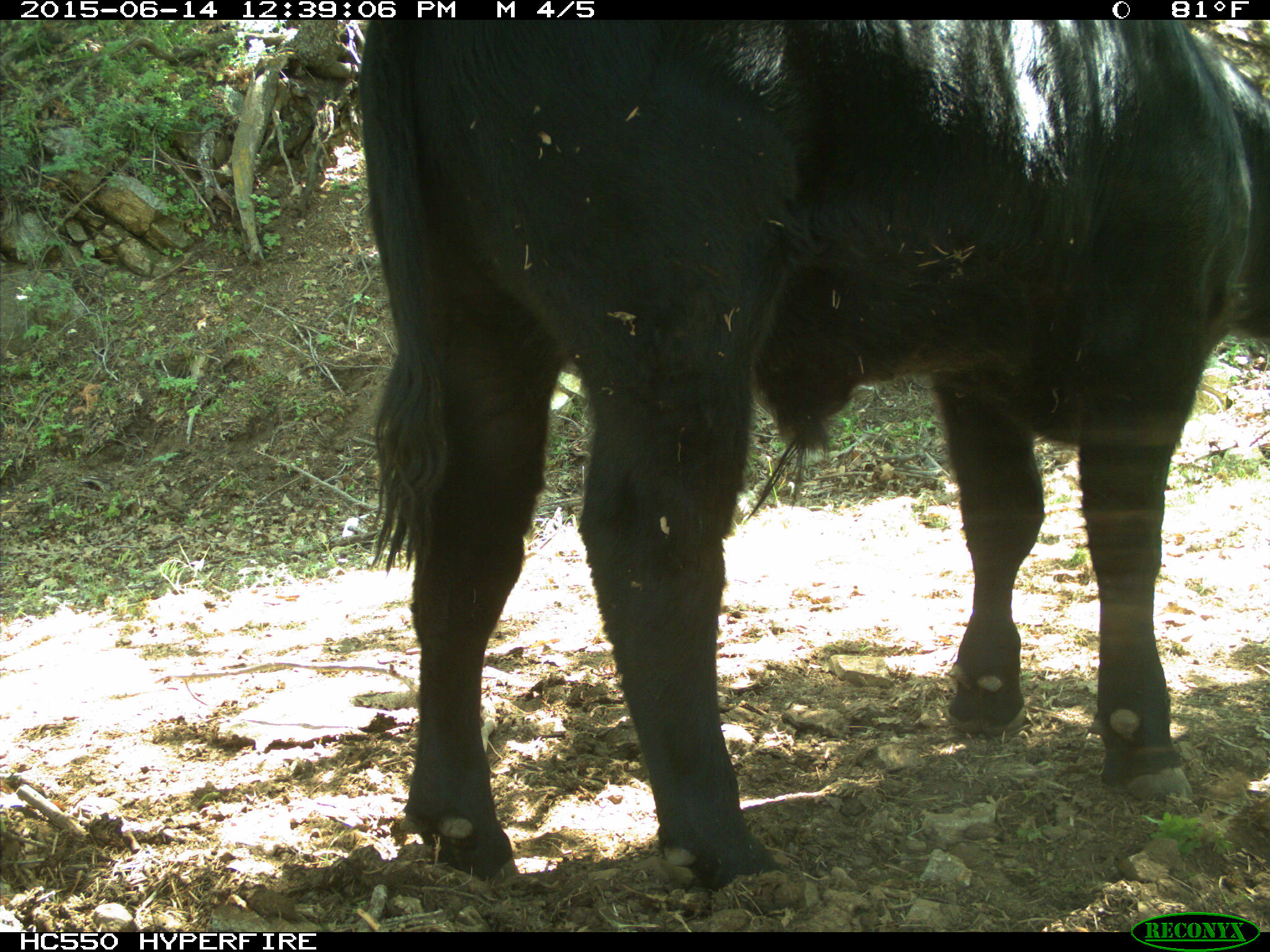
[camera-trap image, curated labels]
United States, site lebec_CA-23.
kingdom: Animalia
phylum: Chordata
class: Mammalia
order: Artiodactyla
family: Bovidae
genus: Bos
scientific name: Bos taurus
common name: domestic cow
Bos taurus (domestic cow).